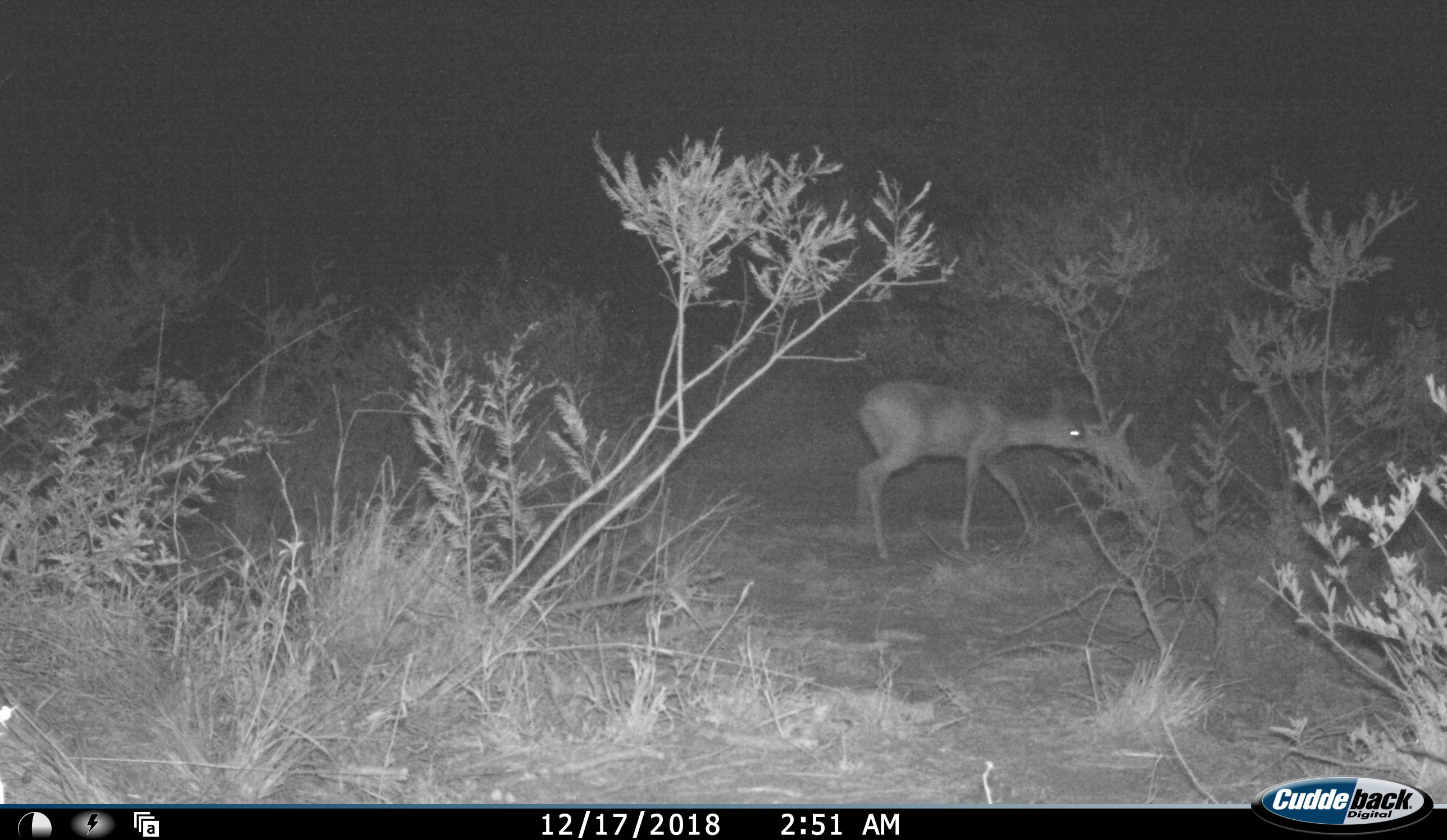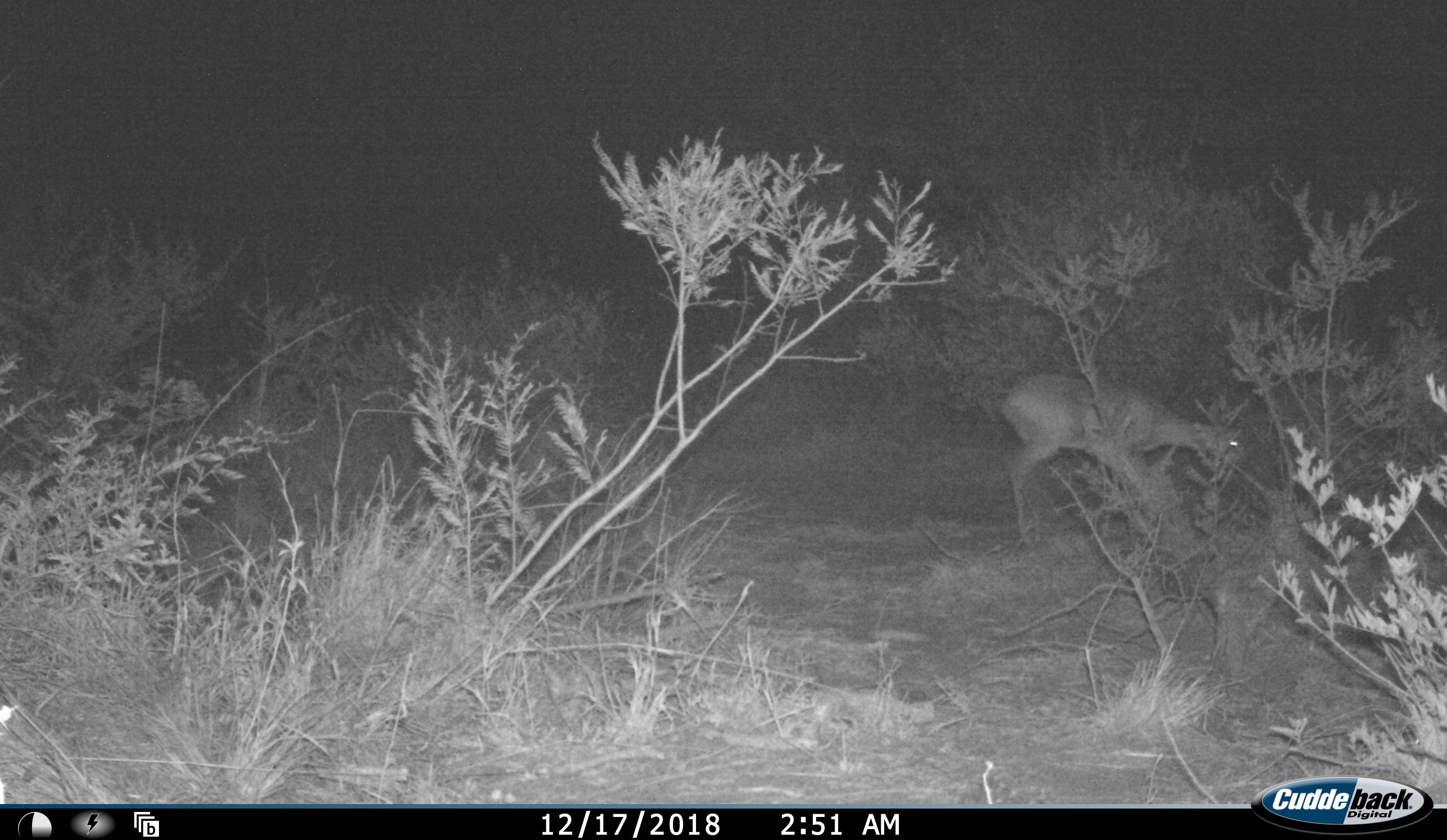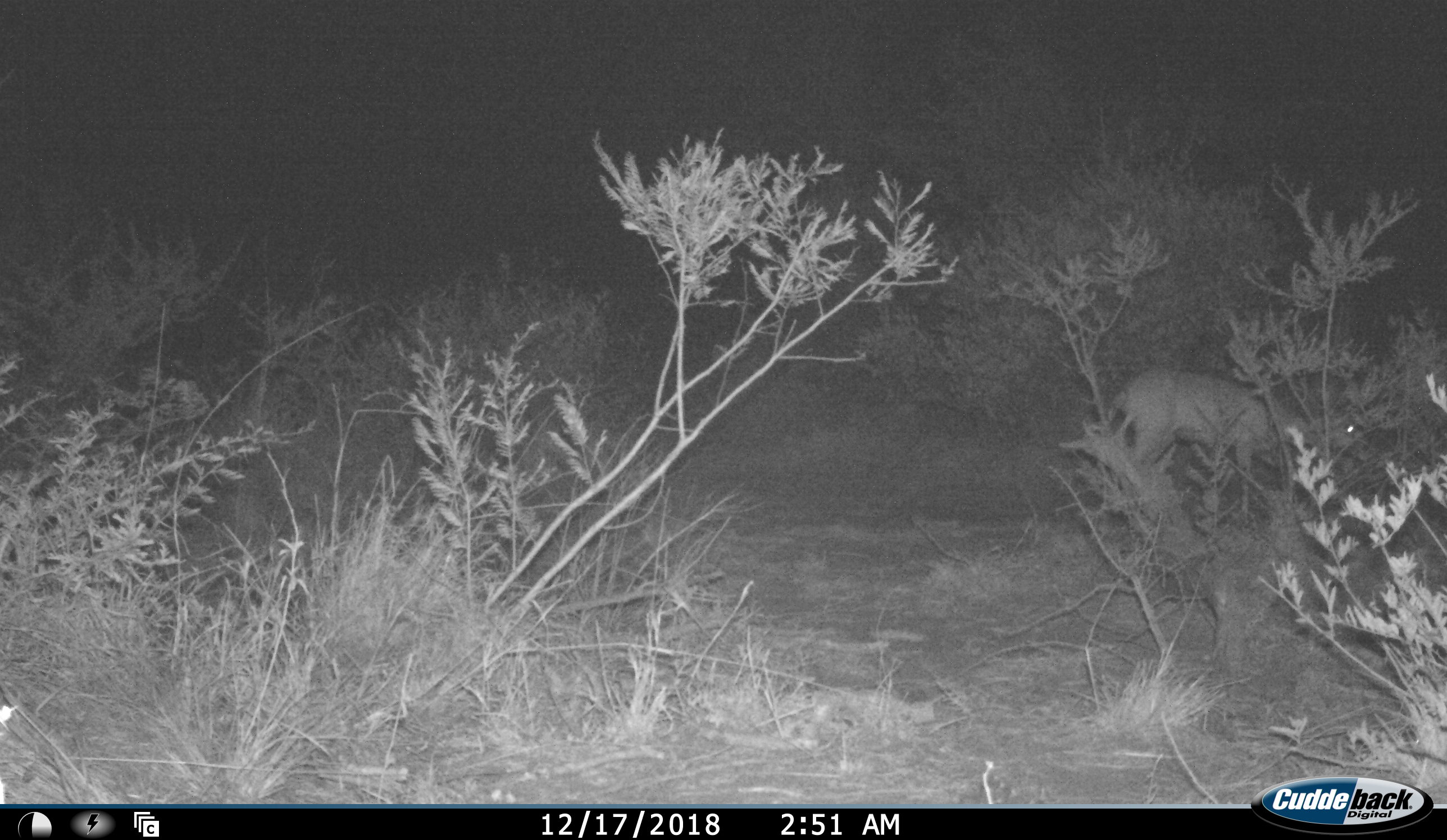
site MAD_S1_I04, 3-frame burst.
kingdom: Animalia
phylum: Chordata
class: Mammalia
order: Artiodactyla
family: Bovidae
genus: Aepyceros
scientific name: Aepyceros melampus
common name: impala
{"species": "impala (Aepyceros melampus)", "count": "1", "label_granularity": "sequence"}